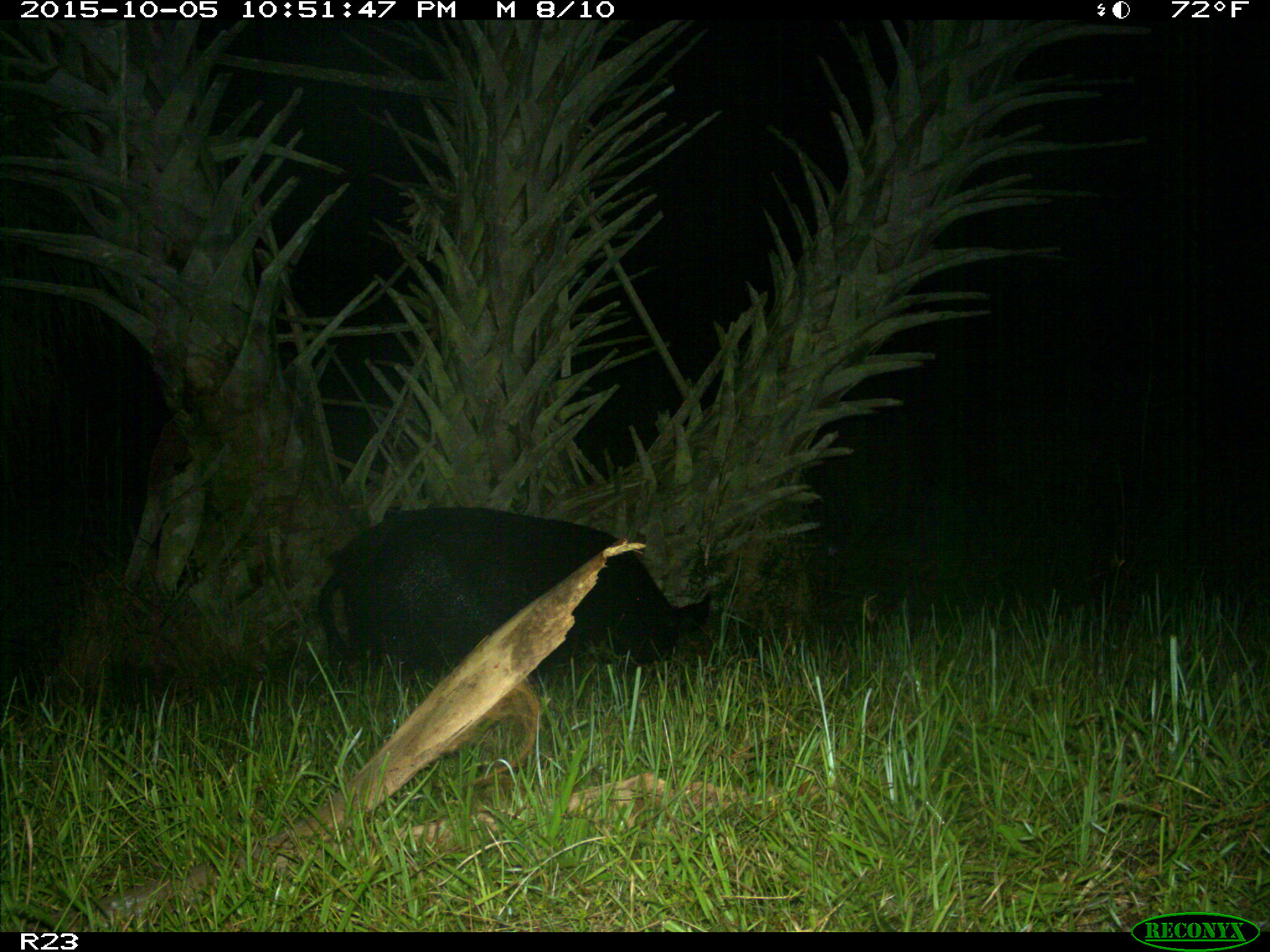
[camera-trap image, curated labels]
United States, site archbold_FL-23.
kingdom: Animalia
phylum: Chordata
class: Mammalia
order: Artiodactyla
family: Suidae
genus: Sus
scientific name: Sus scrofa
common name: wild boar